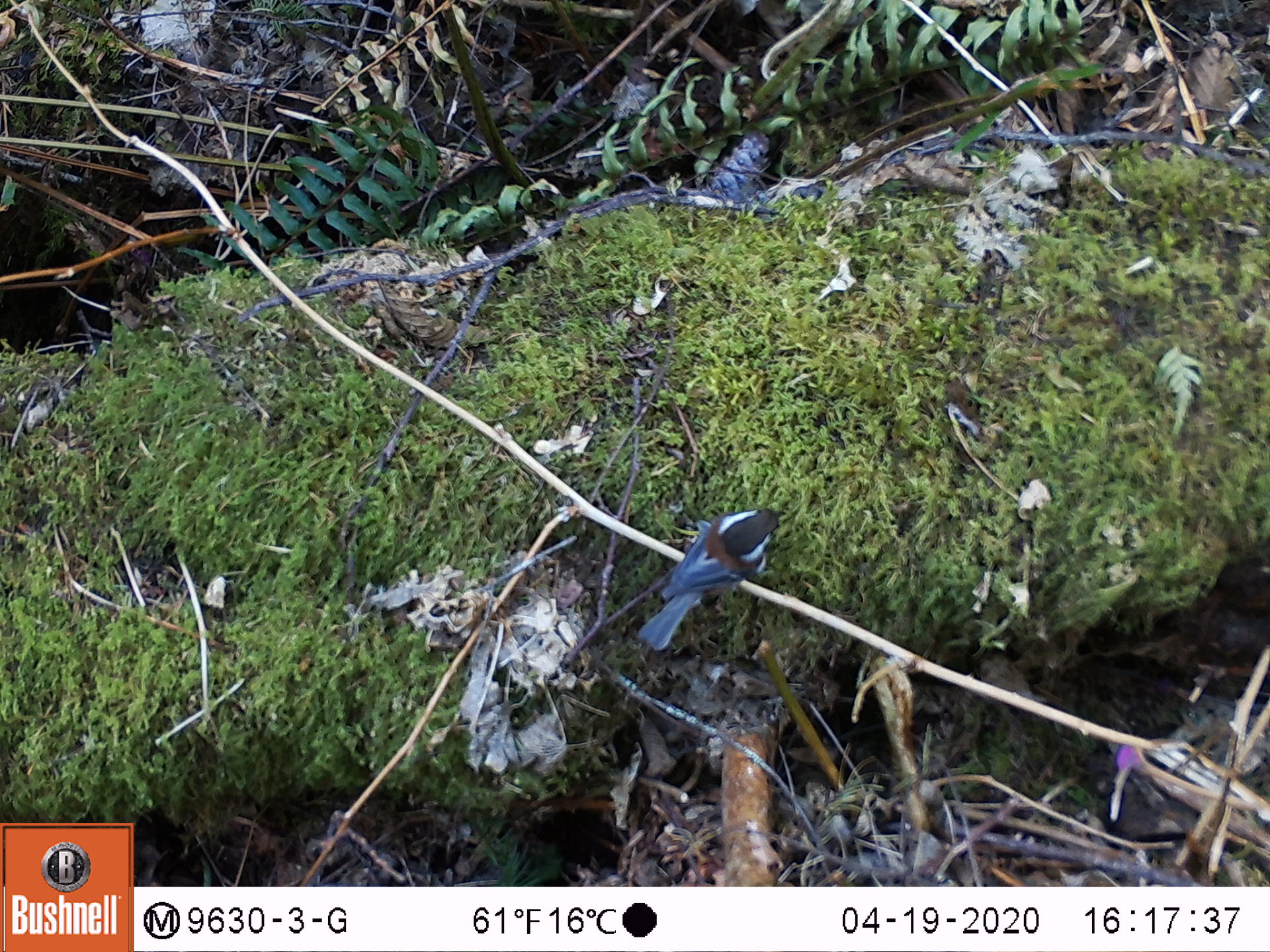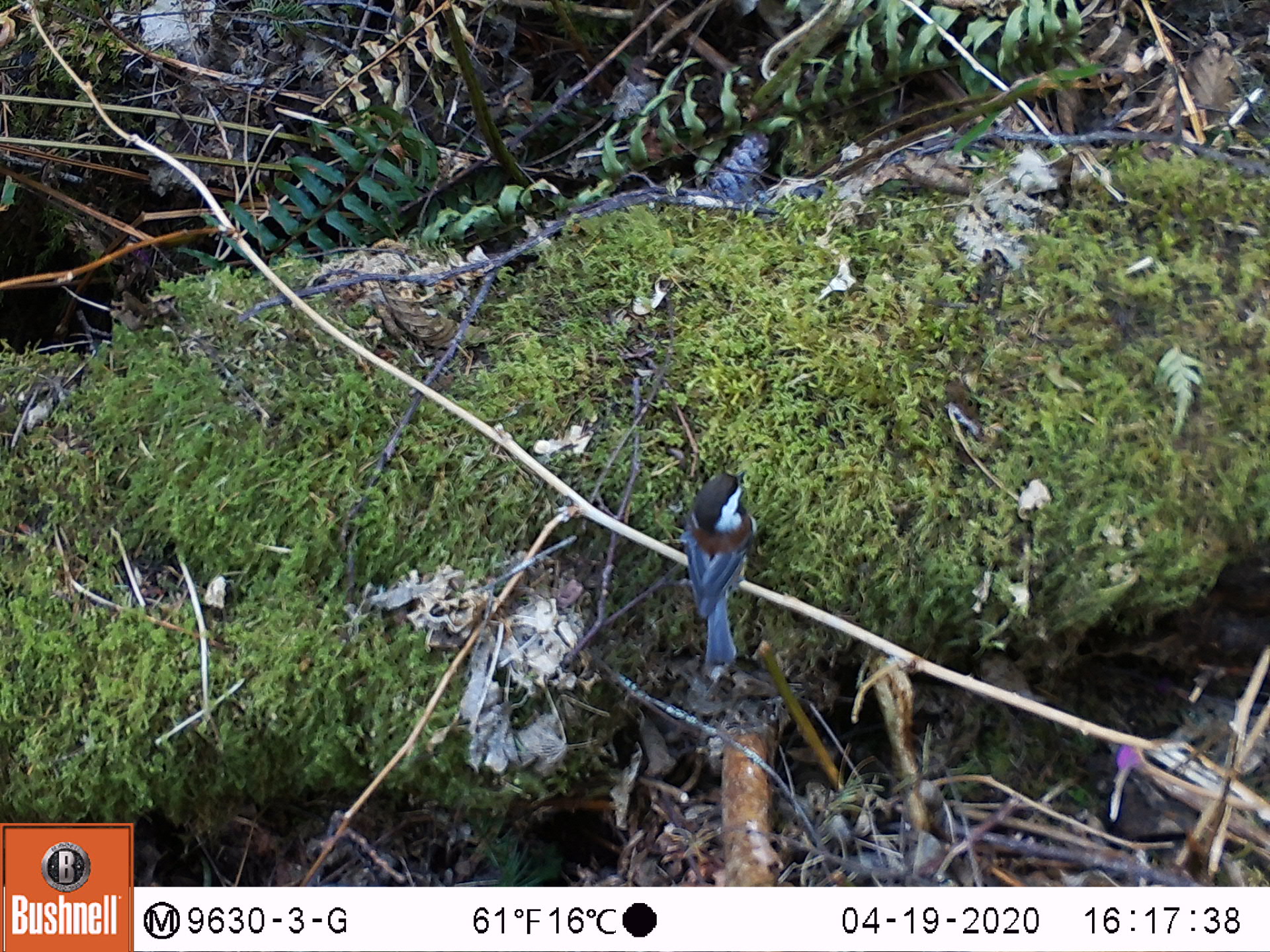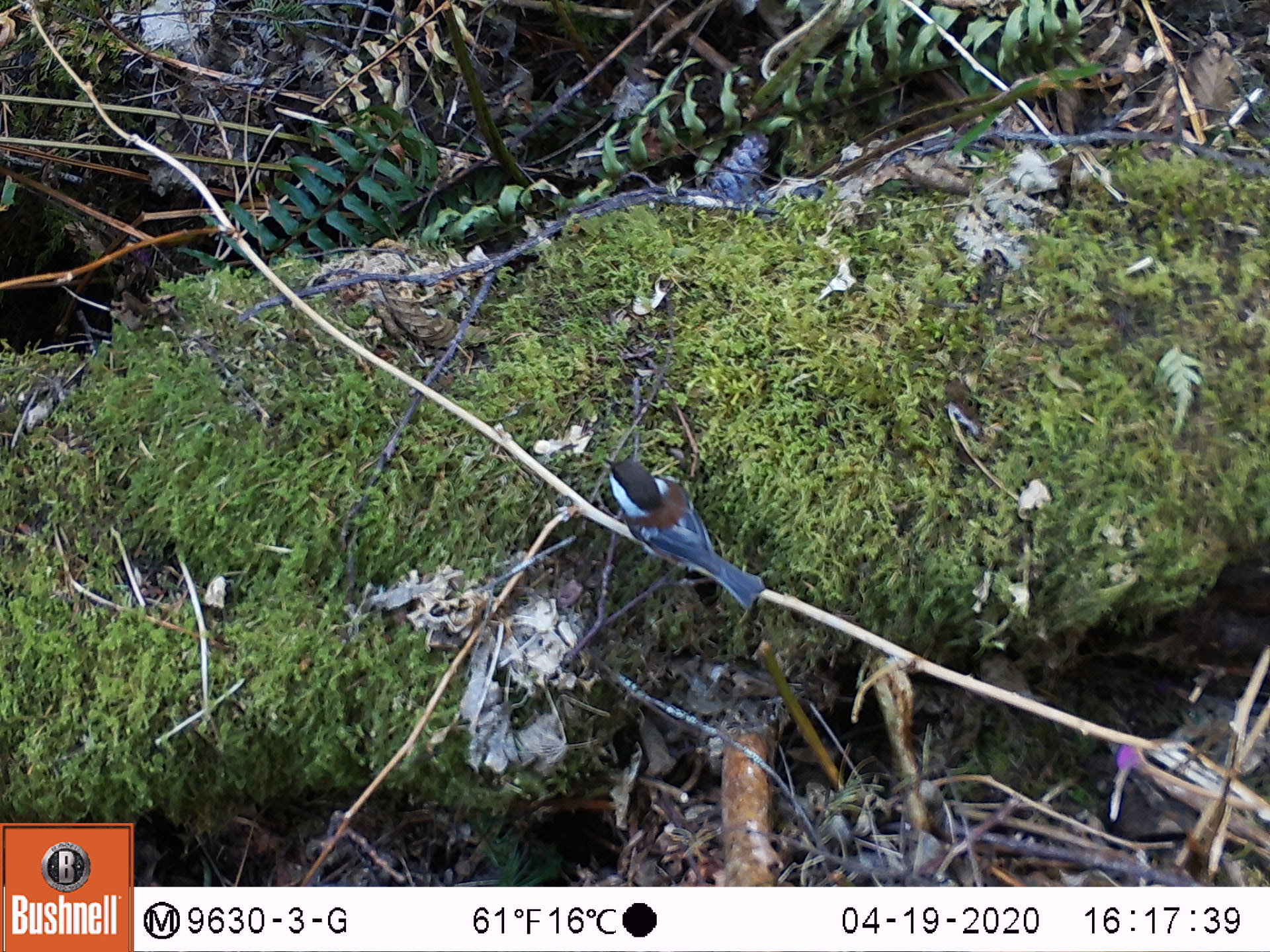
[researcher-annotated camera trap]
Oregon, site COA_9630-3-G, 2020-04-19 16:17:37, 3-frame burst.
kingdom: Animalia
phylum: Chordata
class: Aves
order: Passeriformes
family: Paridae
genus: Poecile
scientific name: Poecile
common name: chickadees and allies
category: poecile species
Poecile species (chickadees and allies) (Poecile).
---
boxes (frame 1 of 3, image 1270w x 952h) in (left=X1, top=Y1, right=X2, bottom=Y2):
poecile species: (left=630, top=493, right=795, bottom=658)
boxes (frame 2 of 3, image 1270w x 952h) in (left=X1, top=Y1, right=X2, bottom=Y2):
poecile species: (left=664, top=452, right=771, bottom=682)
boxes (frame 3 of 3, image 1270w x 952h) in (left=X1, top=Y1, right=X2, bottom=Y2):
poecile species: (left=594, top=445, right=780, bottom=617)